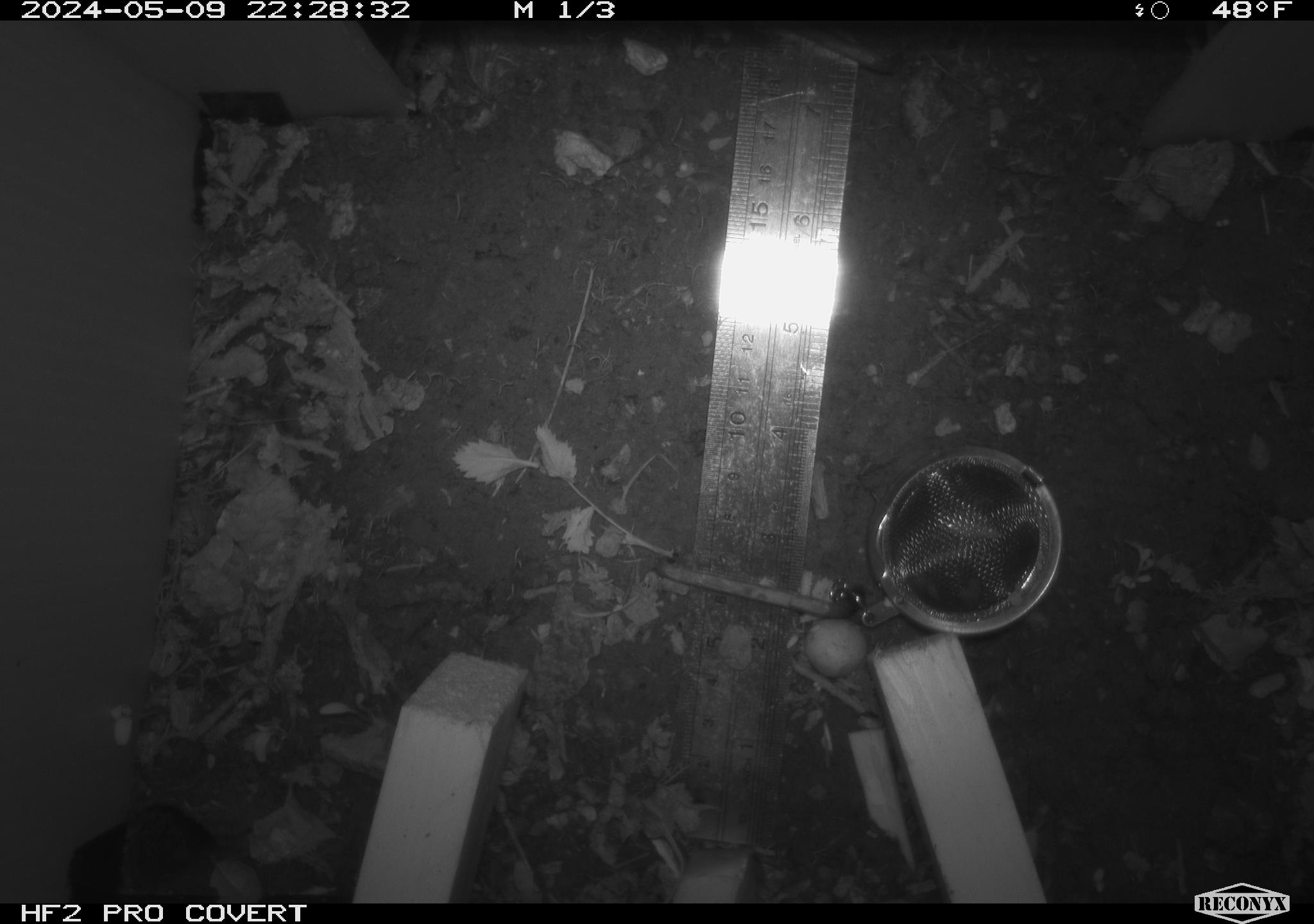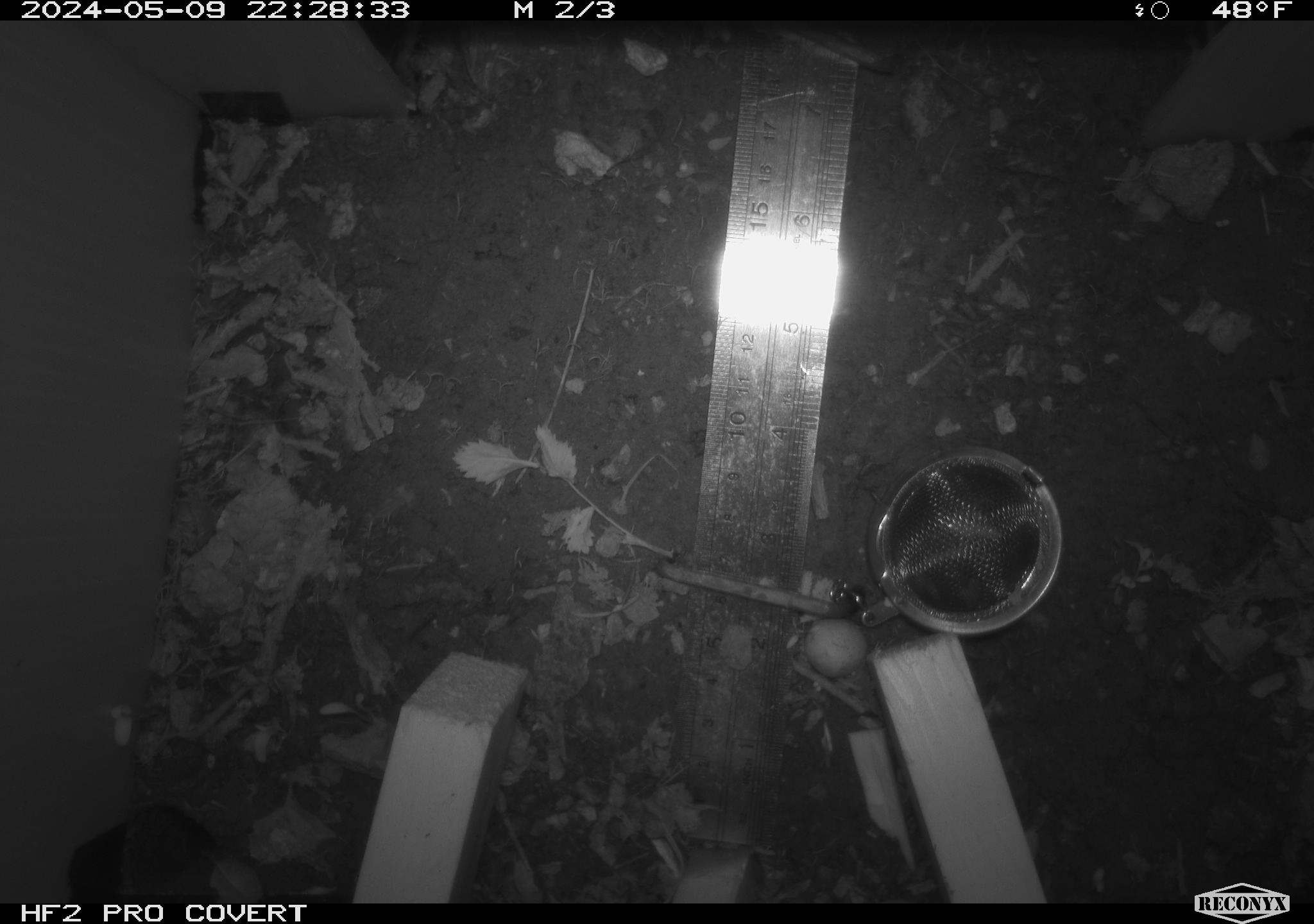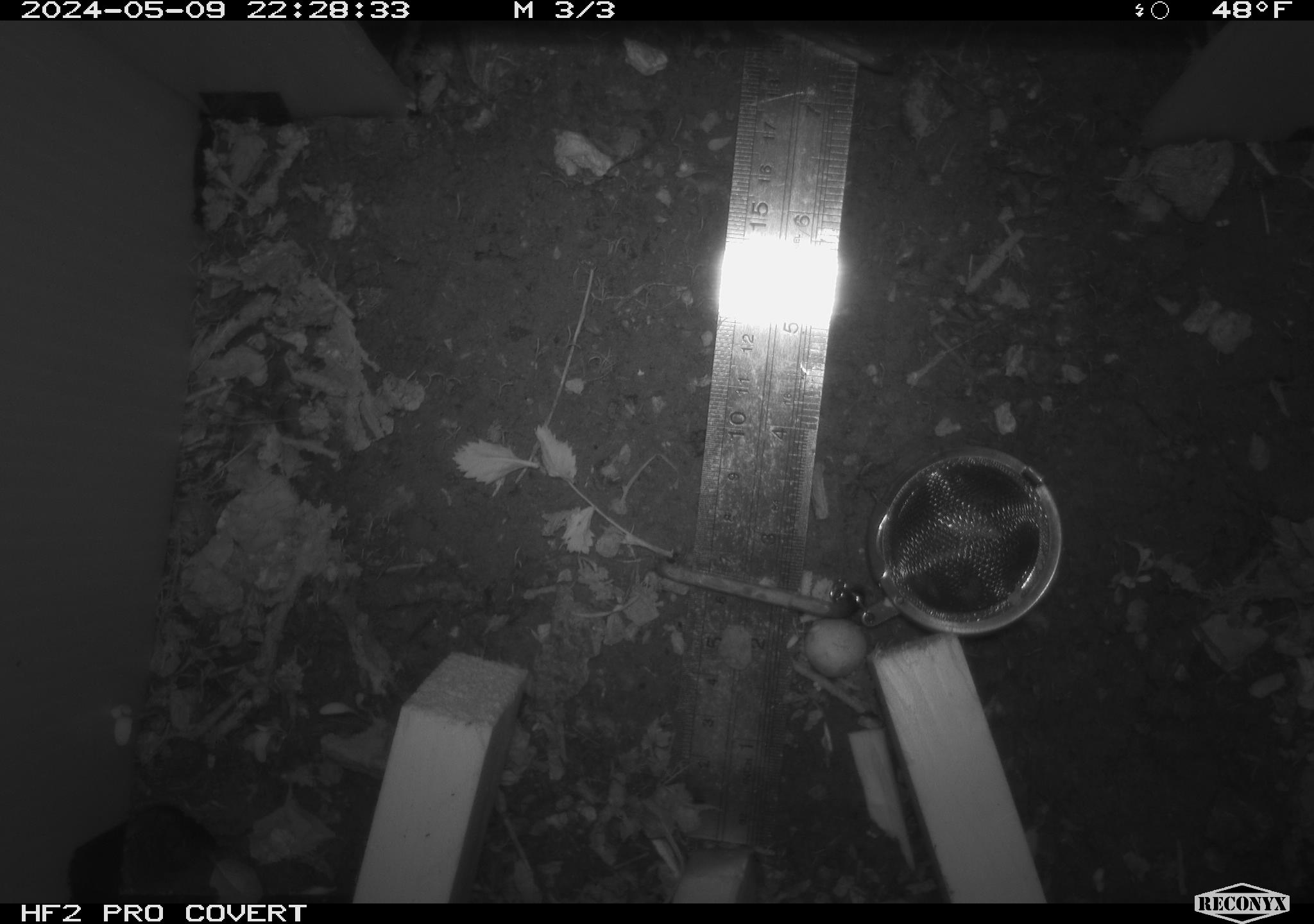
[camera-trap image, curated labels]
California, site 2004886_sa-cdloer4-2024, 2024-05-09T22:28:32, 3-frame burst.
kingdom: Animalia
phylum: Chordata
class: Mammalia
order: Rodentia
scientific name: Rodentia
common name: mouse species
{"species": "mouse species (Rodentia)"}